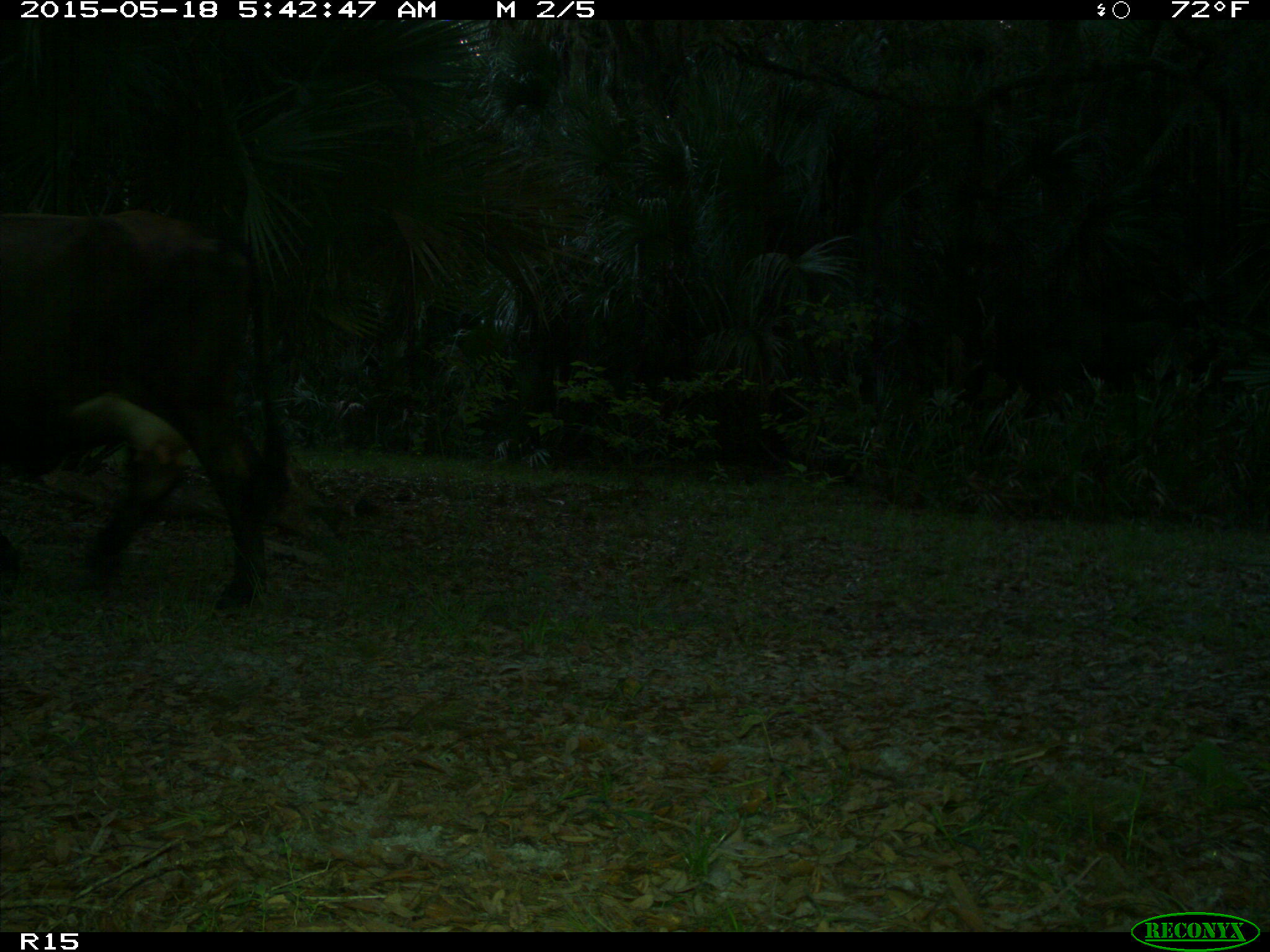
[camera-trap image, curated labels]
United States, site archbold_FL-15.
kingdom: Animalia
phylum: Chordata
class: Mammalia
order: Artiodactyla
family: Bovidae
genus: Bos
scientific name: Bos taurus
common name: domestic cow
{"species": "Bos taurus (domestic cow)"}